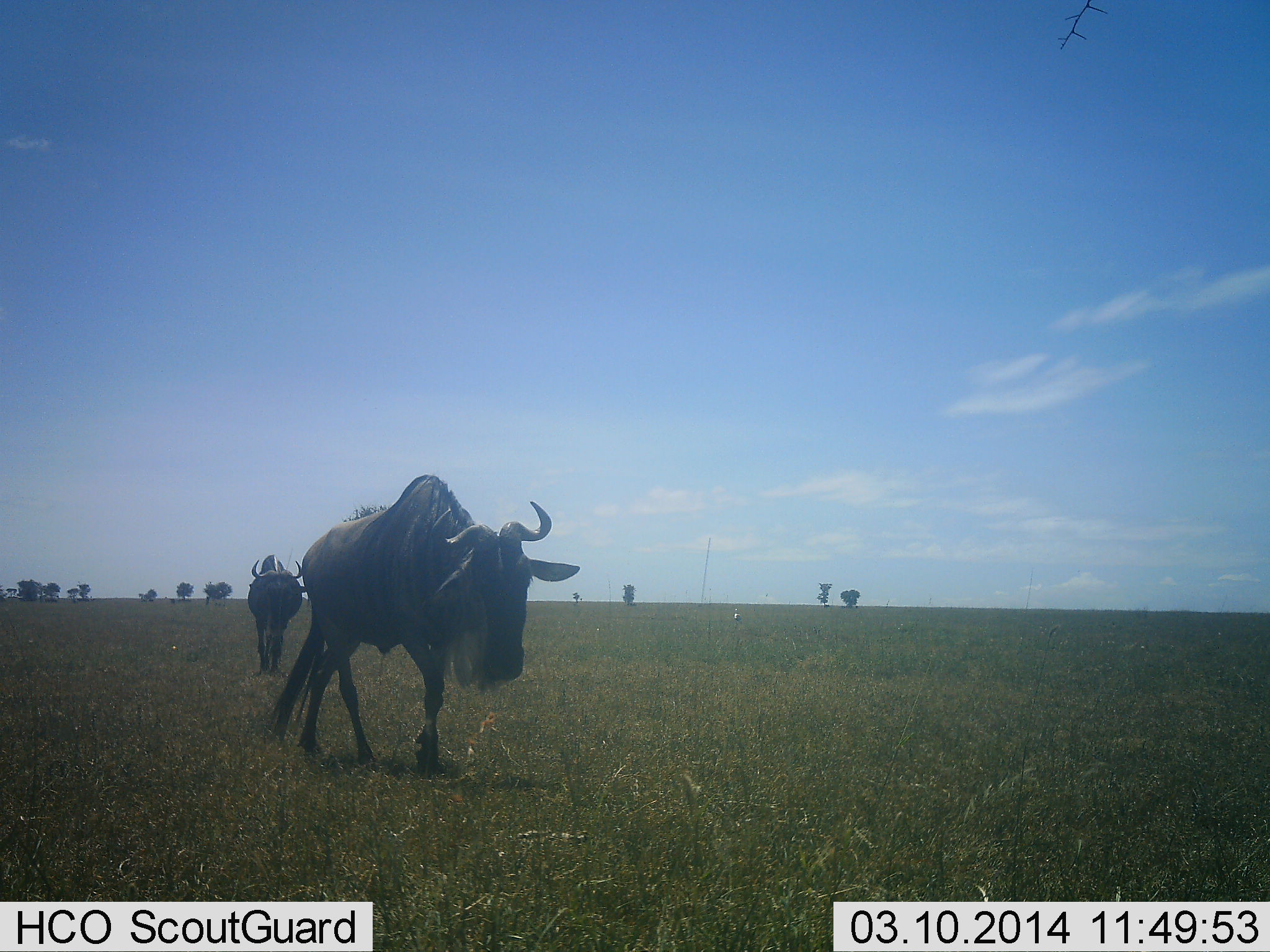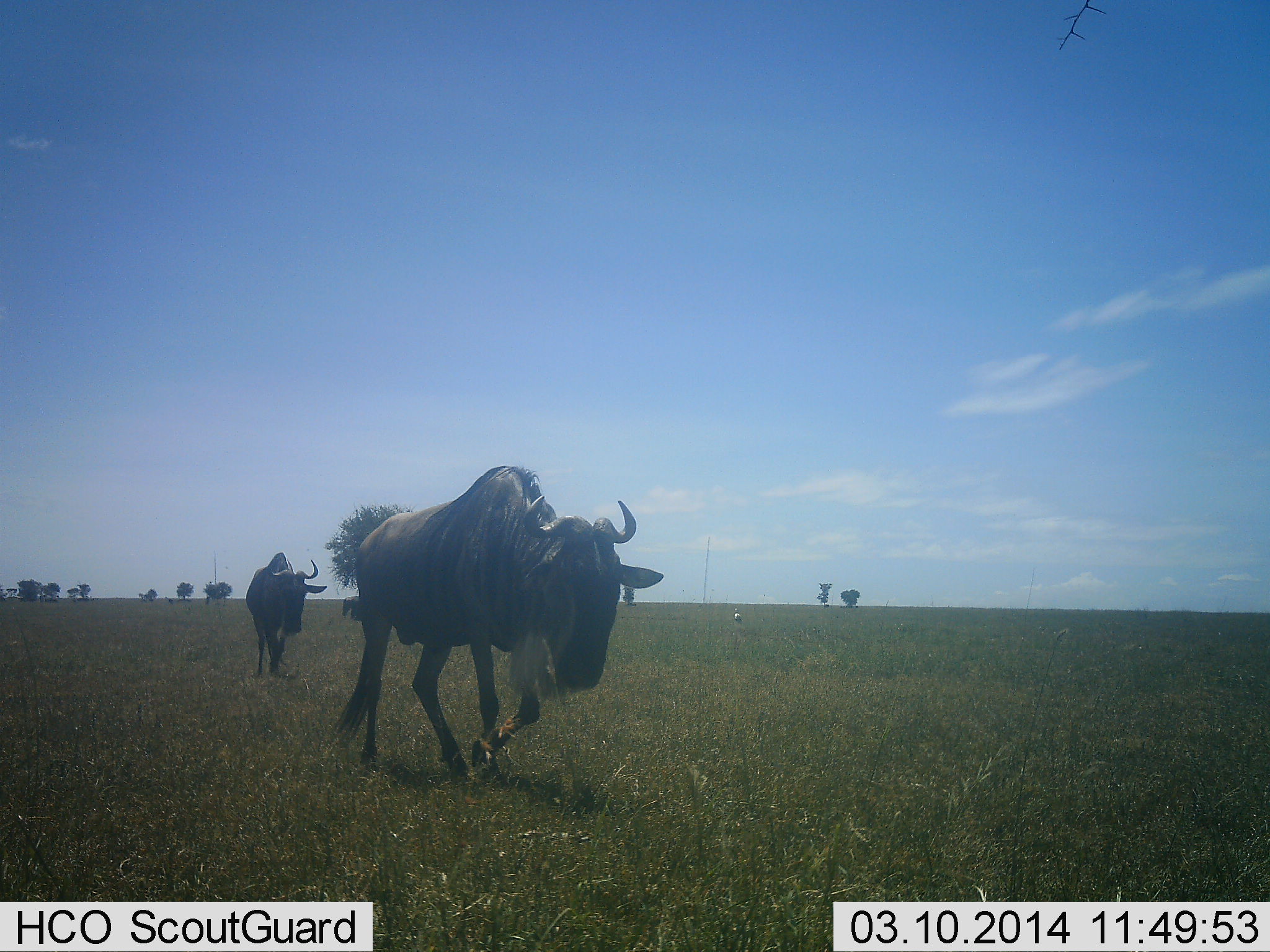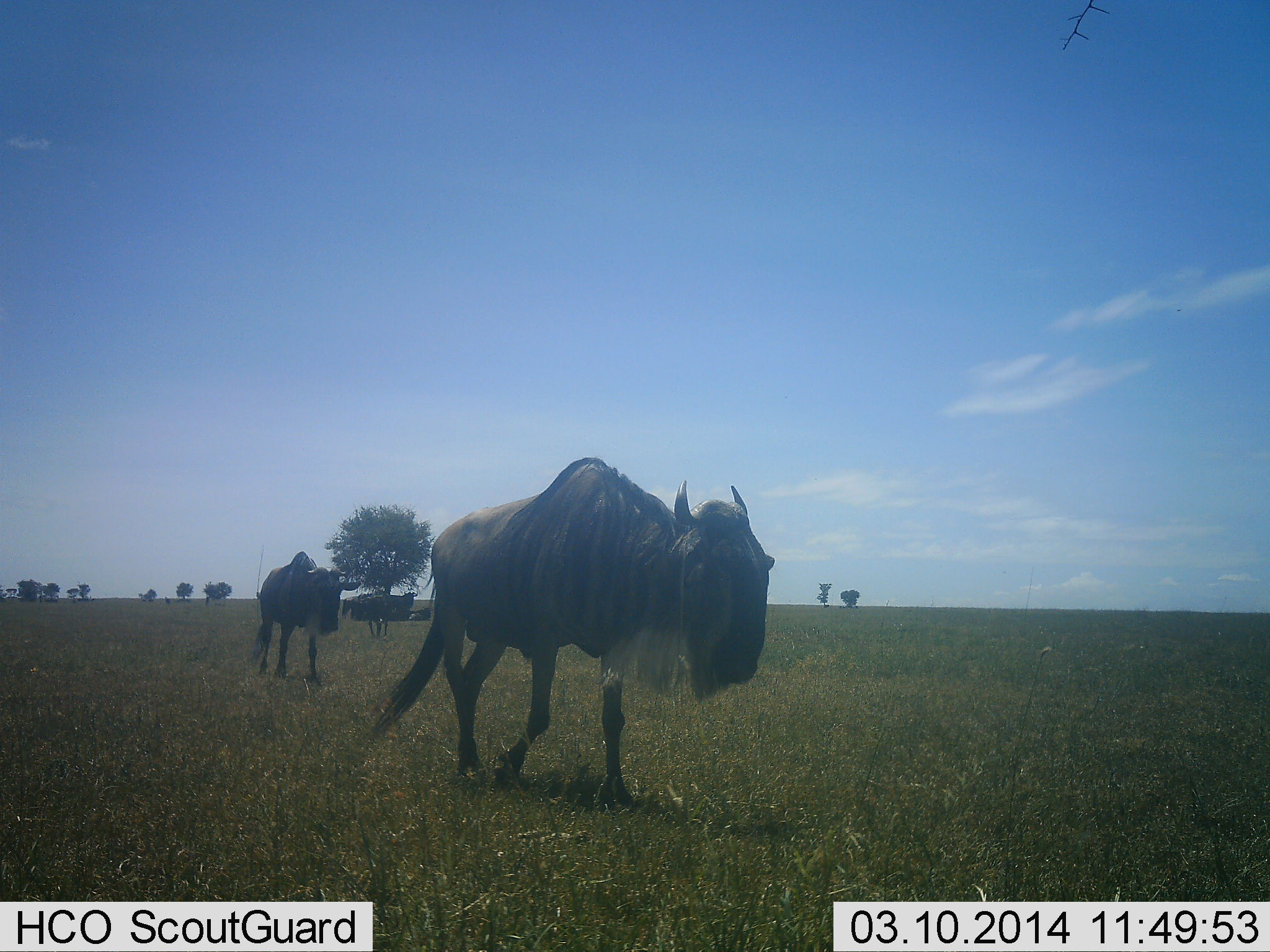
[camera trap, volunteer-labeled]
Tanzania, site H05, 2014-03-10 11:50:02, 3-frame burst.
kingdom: Animalia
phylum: Chordata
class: Mammalia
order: Artiodactyla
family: Bovidae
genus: Connochaetes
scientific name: Connochaetes taurinus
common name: blue wildebeest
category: wildebeest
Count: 2.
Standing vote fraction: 10%.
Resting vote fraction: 10%.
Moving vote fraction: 100%.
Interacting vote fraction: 0%.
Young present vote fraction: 0%.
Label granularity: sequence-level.